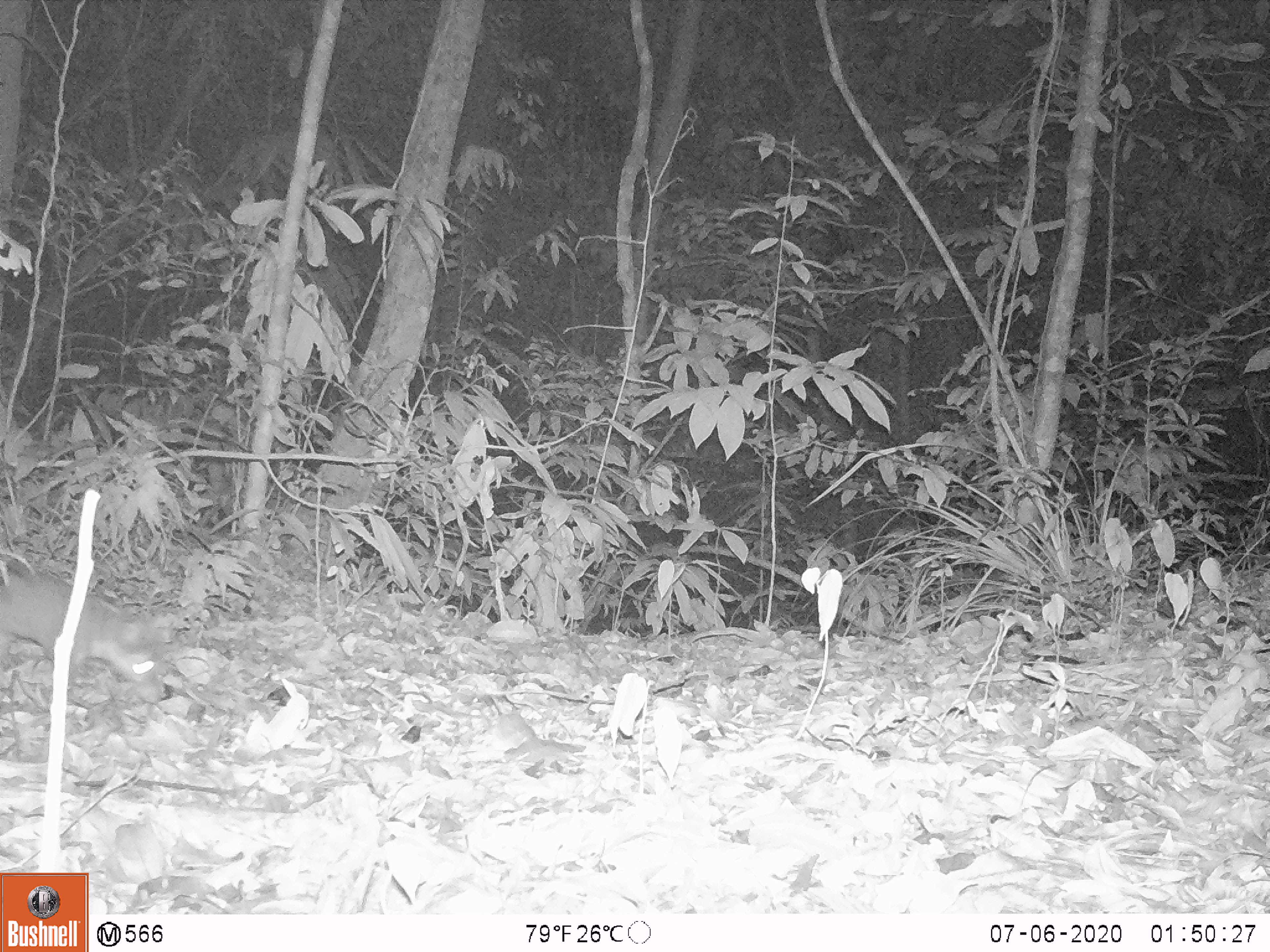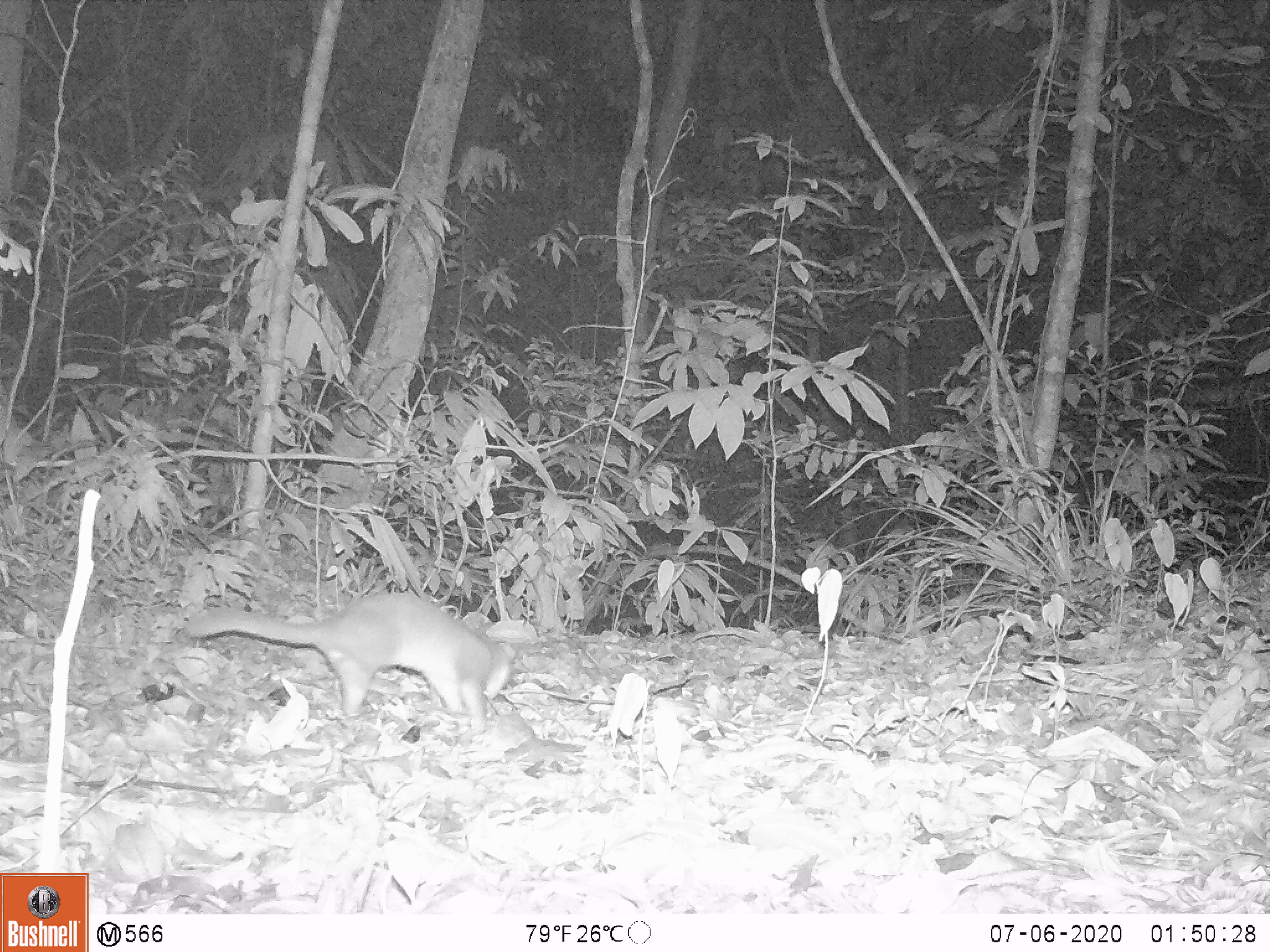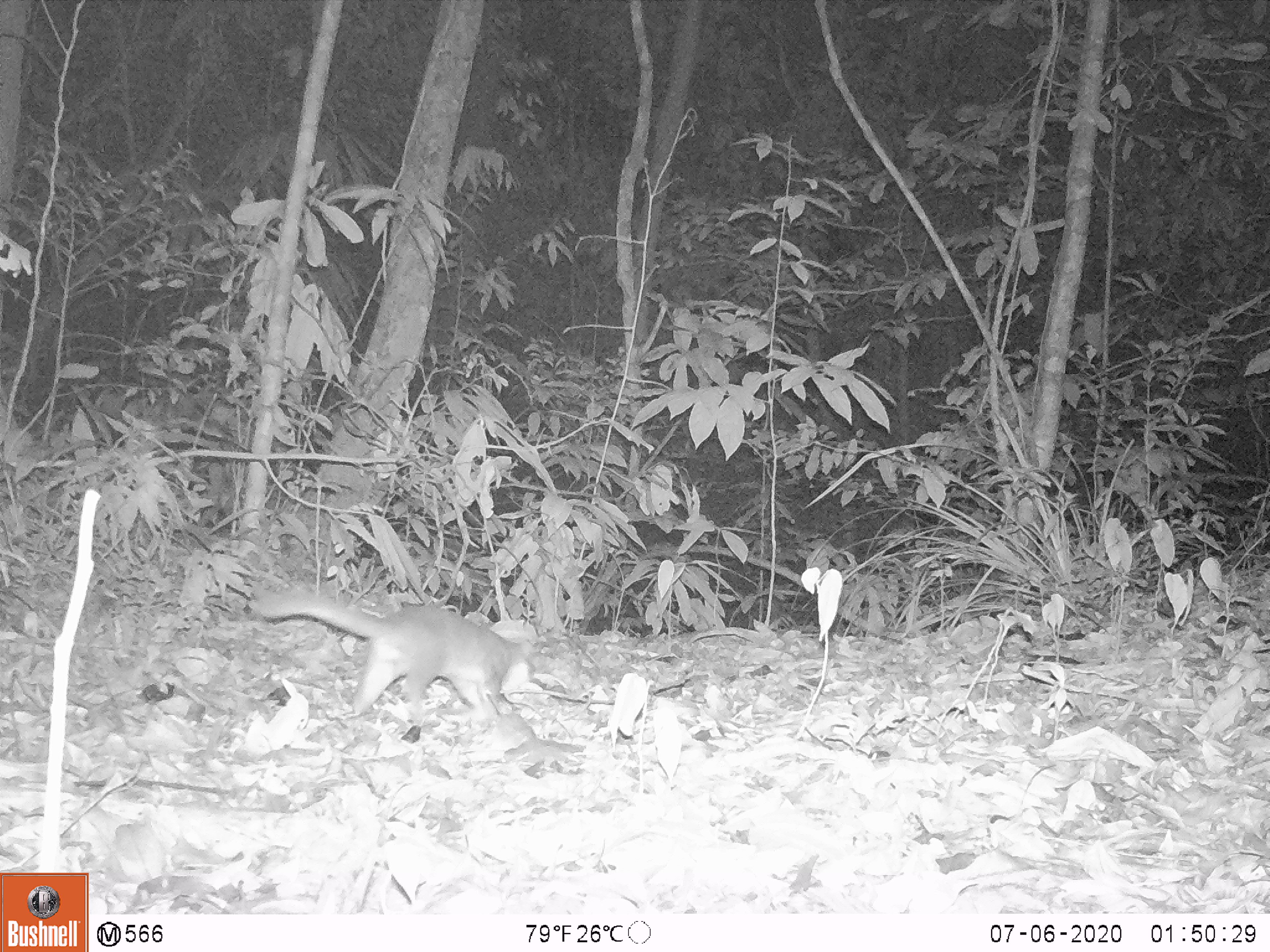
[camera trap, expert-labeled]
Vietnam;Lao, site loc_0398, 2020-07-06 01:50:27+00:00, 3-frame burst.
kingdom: Animalia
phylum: Chordata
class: Mammalia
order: Carnivora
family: Mustelidae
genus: Melogale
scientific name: Melogale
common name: ferret badger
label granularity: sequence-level